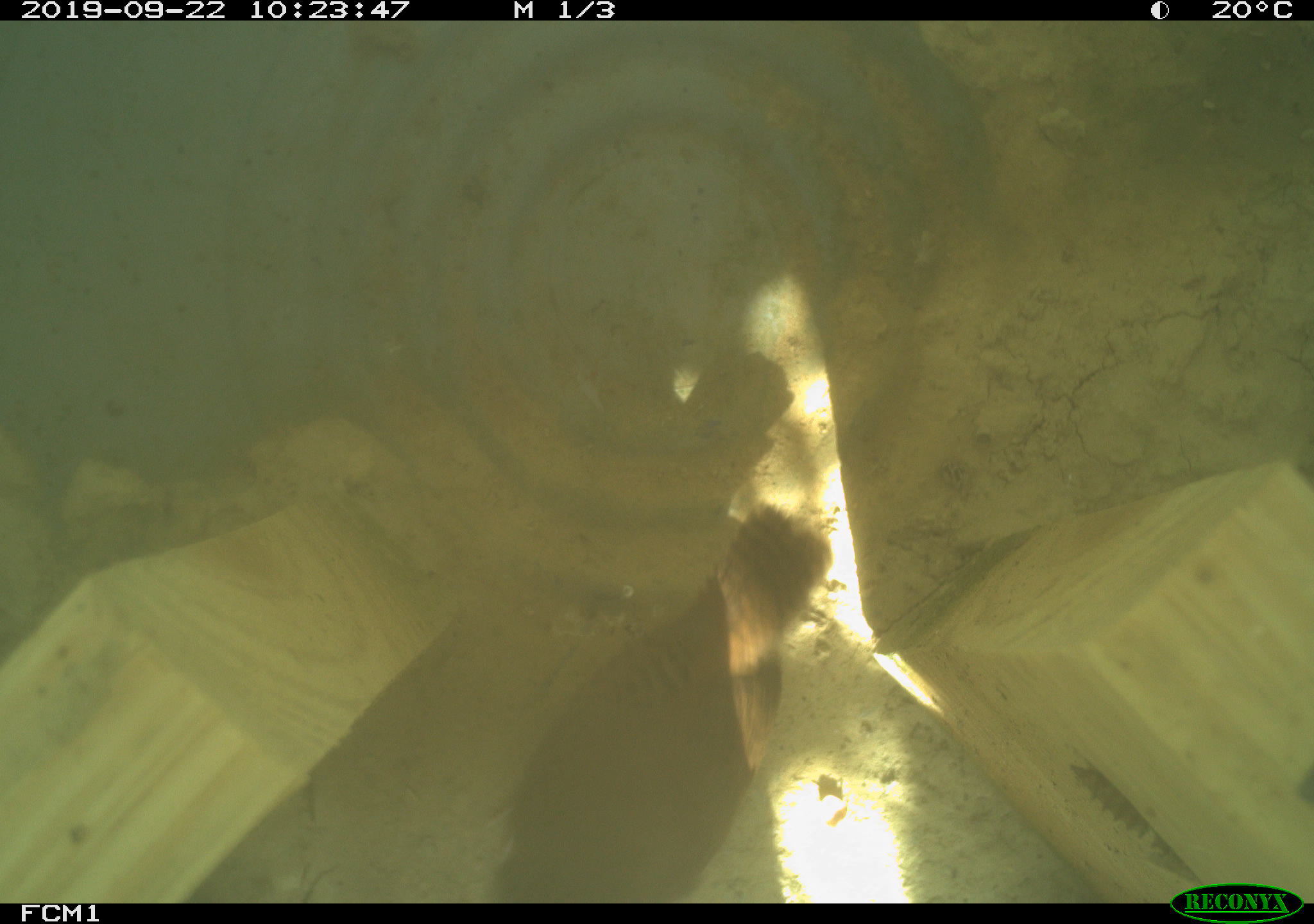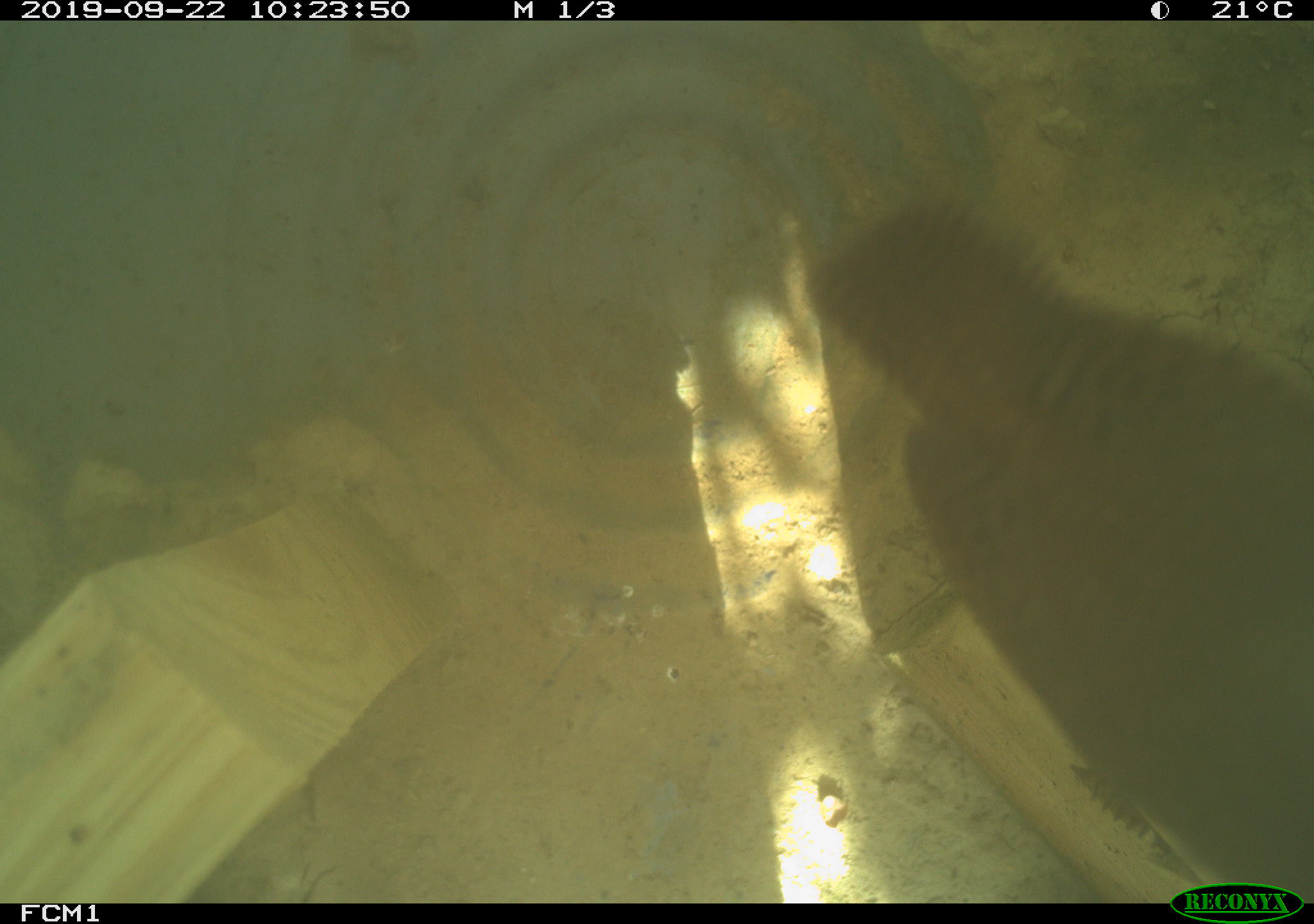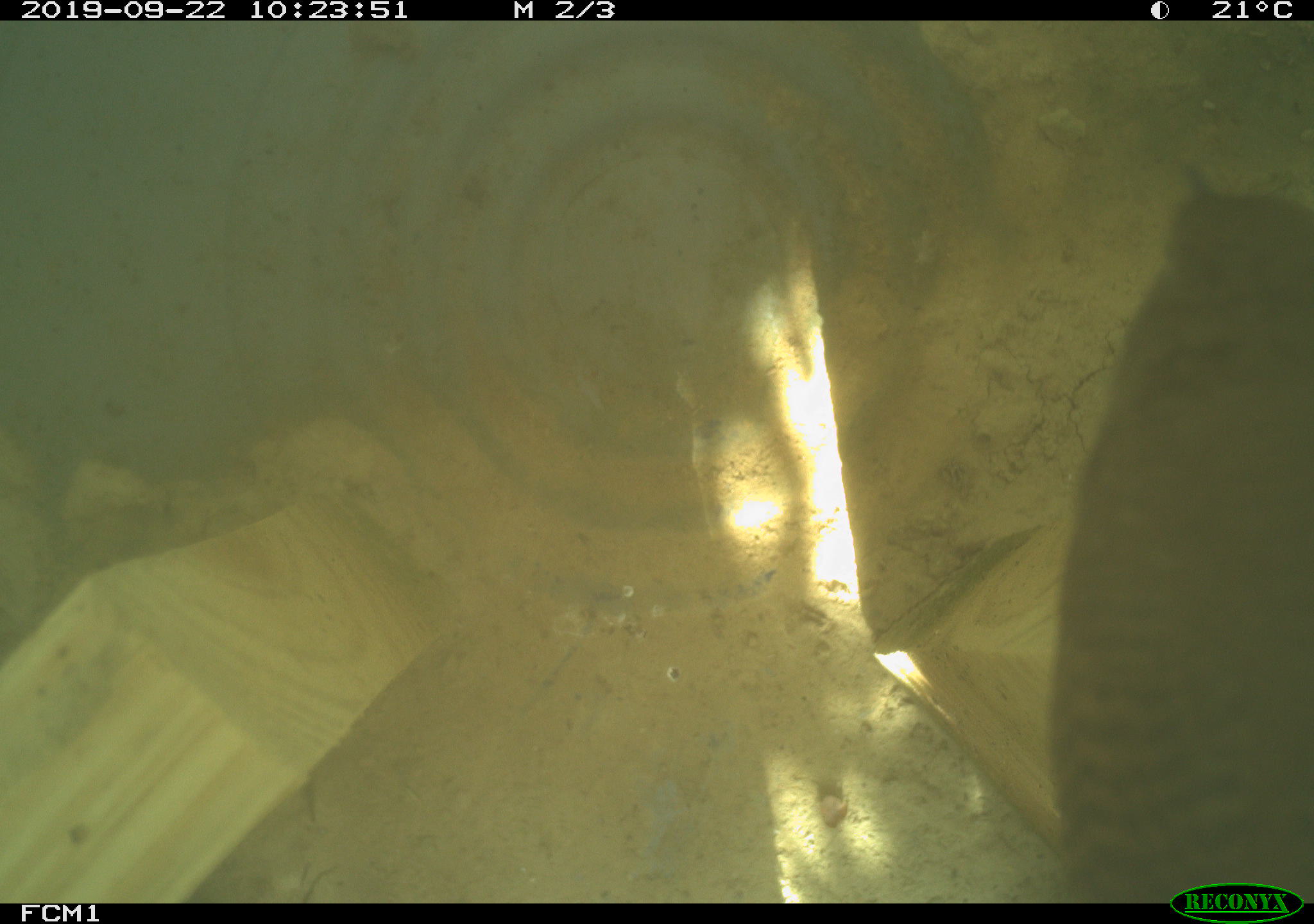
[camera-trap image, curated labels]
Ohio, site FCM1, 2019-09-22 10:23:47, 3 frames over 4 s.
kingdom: Animalia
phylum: Chordata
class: Aves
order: Passeriformes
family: Troglodytidae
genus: Troglodytes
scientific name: Troglodytes aedon aedon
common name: northern house wren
Northern house wren (Troglodytes aedon aedon).